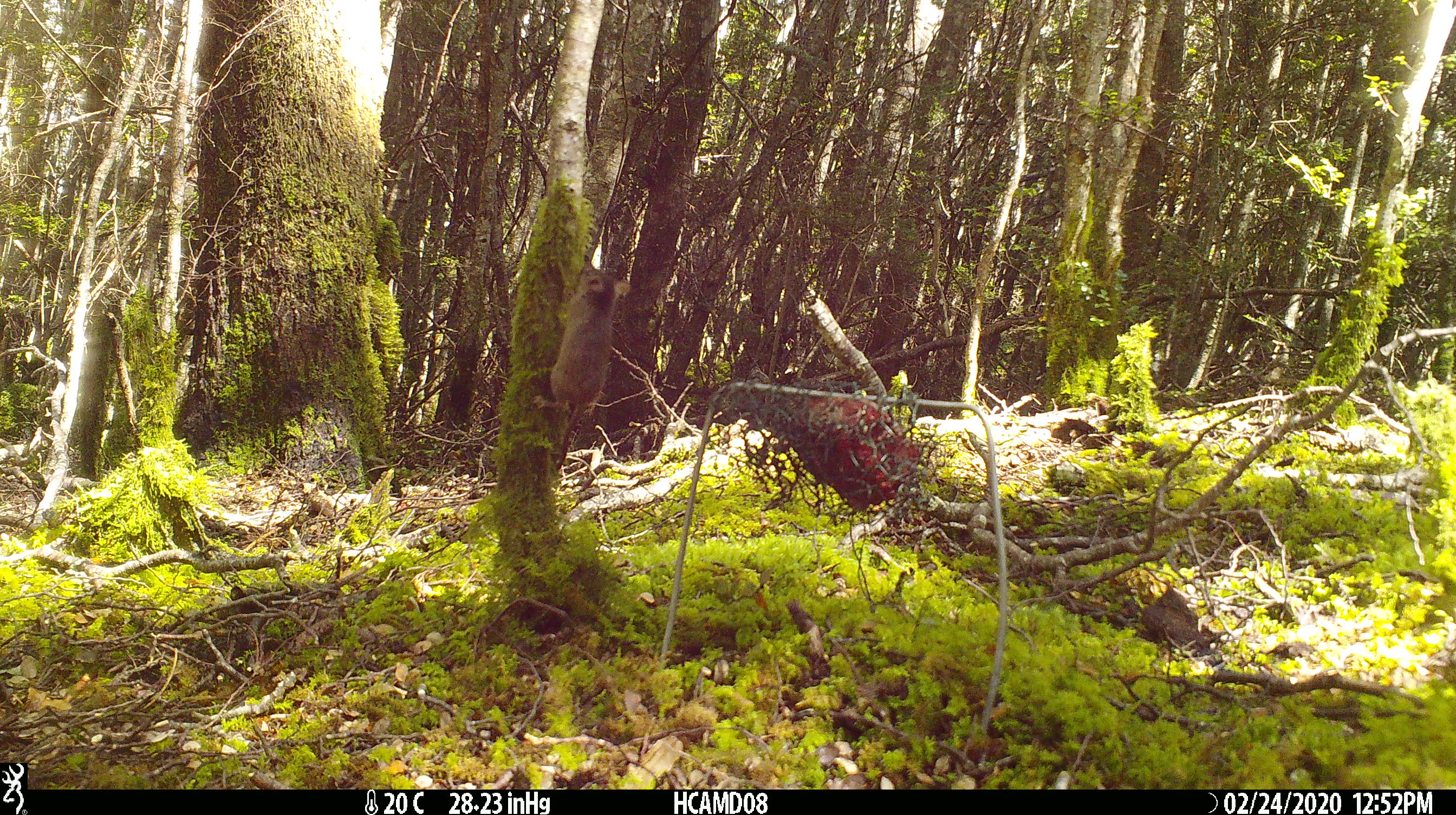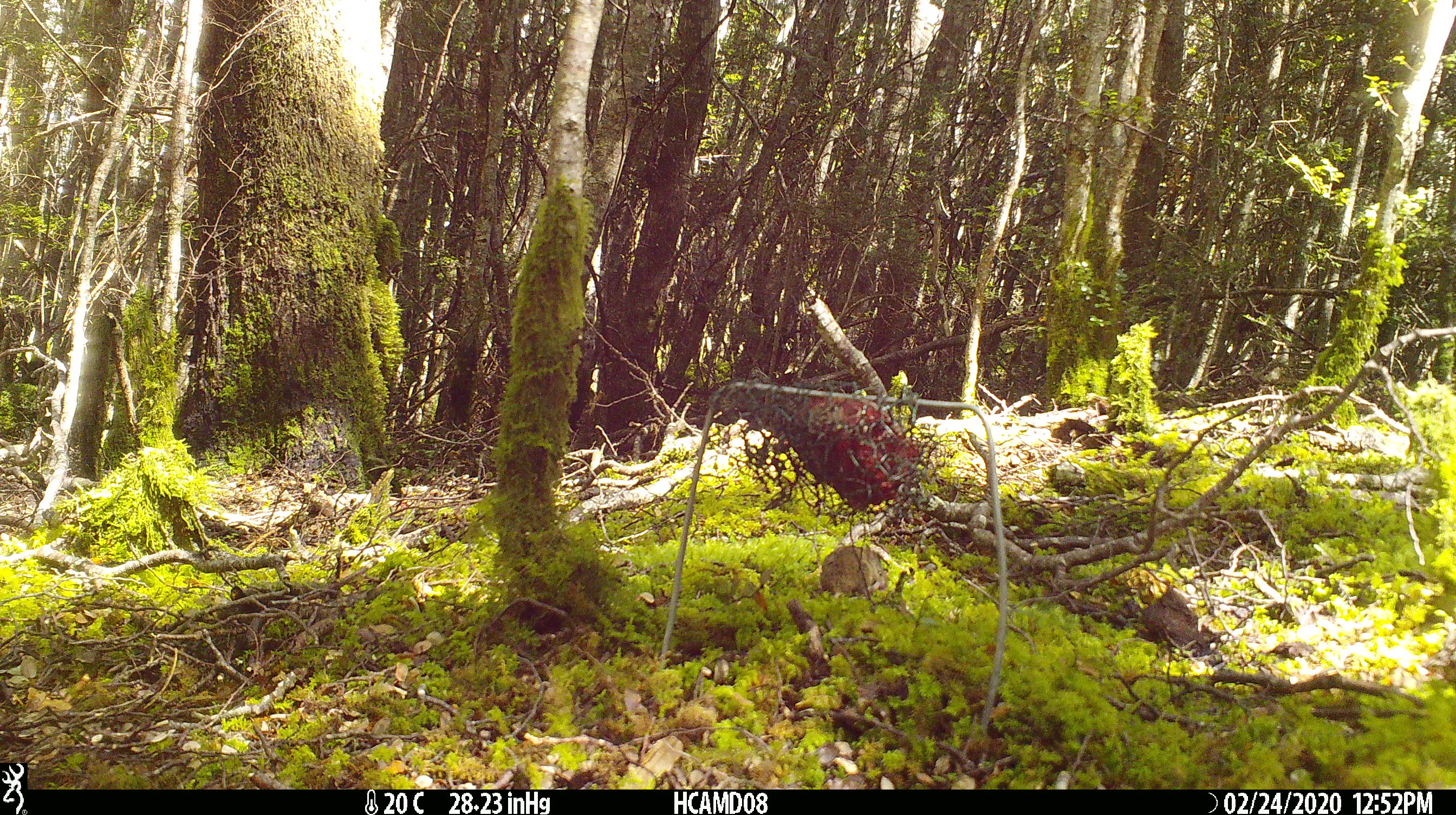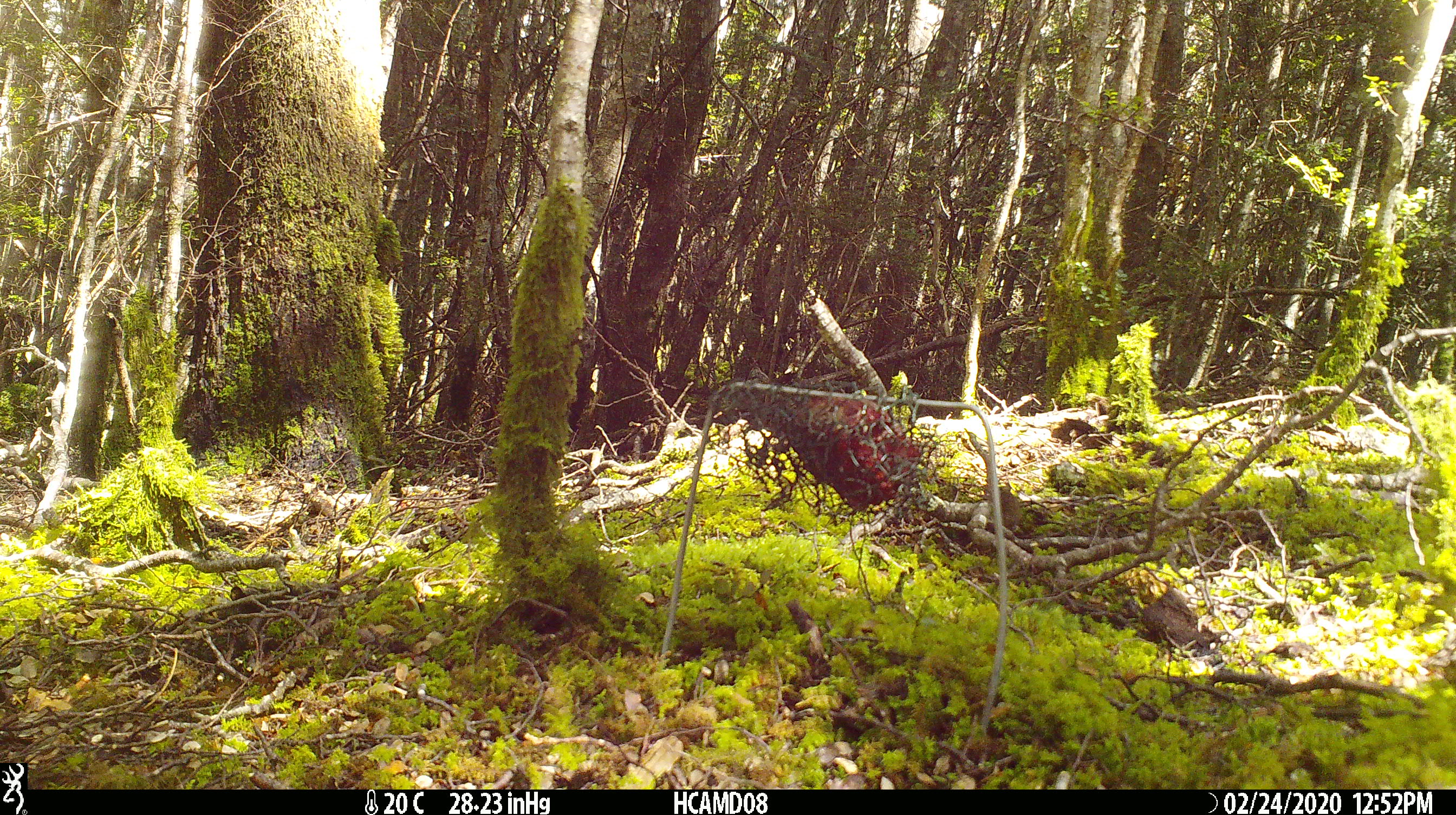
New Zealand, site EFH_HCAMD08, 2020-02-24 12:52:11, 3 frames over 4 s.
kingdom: Animalia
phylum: Chordata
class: Mammalia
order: Rodentia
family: Muridae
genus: Mus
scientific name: Mus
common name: mouse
Mouse (Mus).